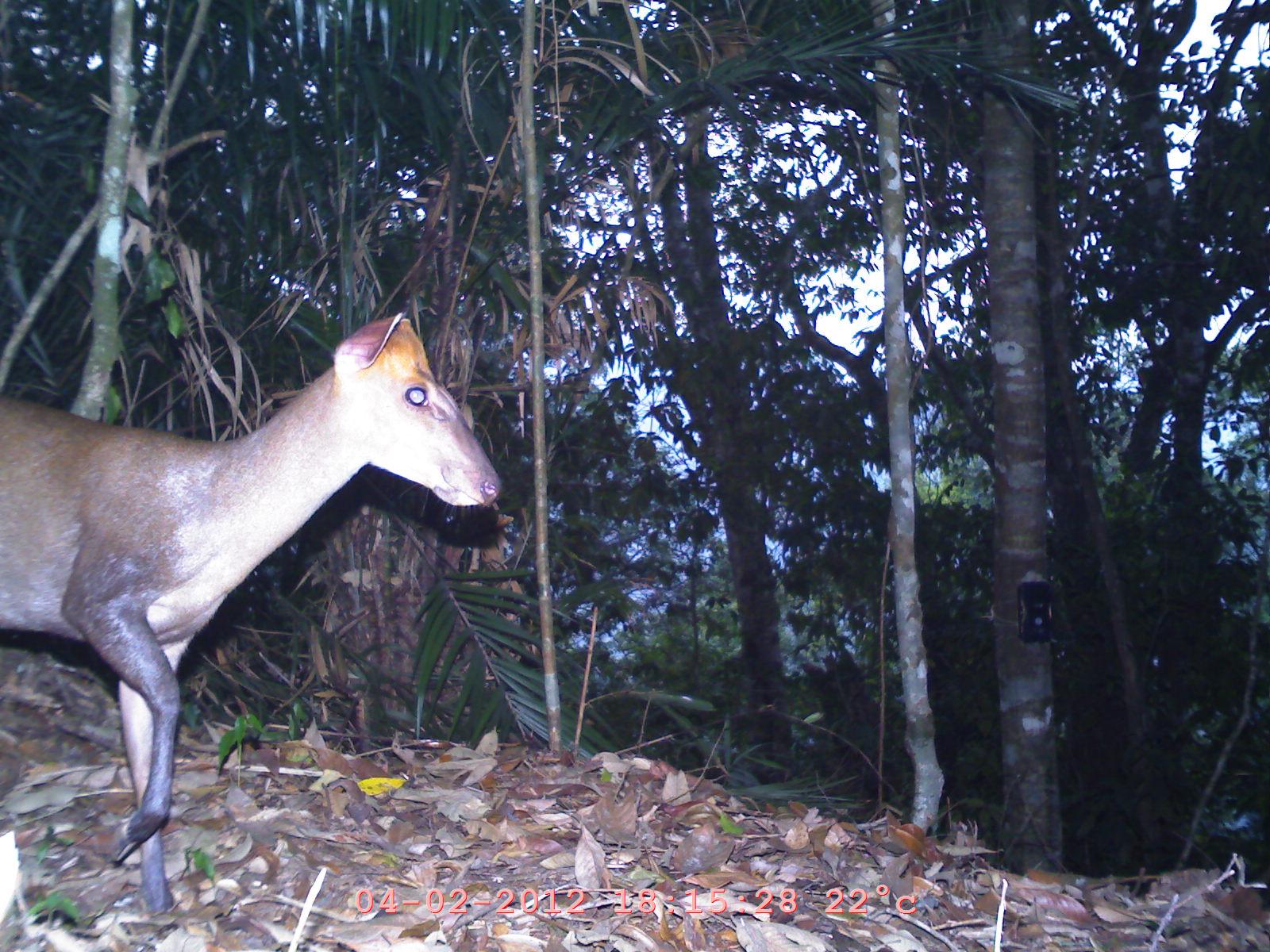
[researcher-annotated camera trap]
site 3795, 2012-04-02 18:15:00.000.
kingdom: Animalia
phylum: Chordata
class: Mammalia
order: Artiodactyla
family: Cervidae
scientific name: Cervidae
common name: deer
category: unknown deer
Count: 1.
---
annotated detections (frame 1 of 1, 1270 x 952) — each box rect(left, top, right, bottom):
unknown deer: rect(1, 313, 504, 920)